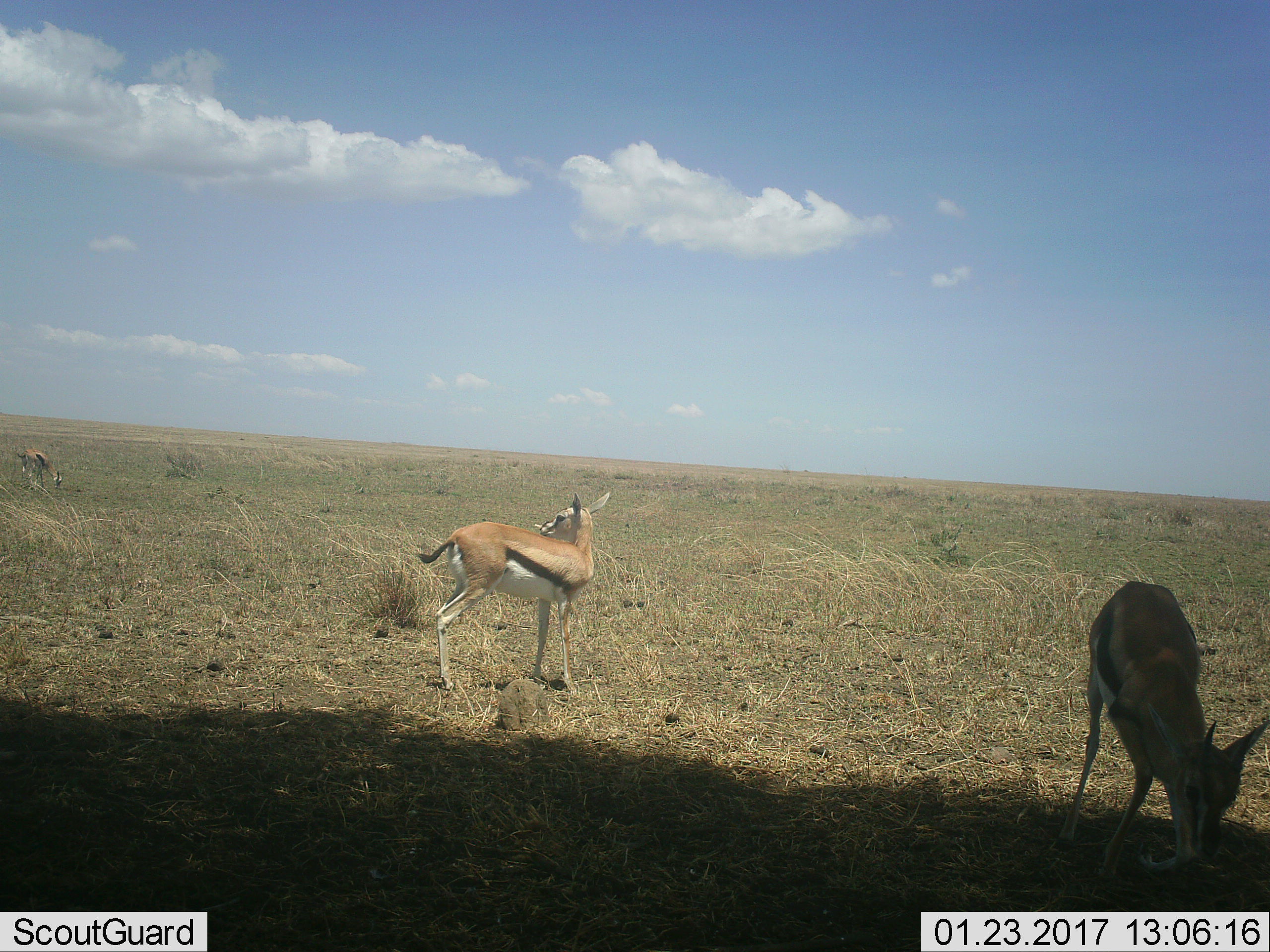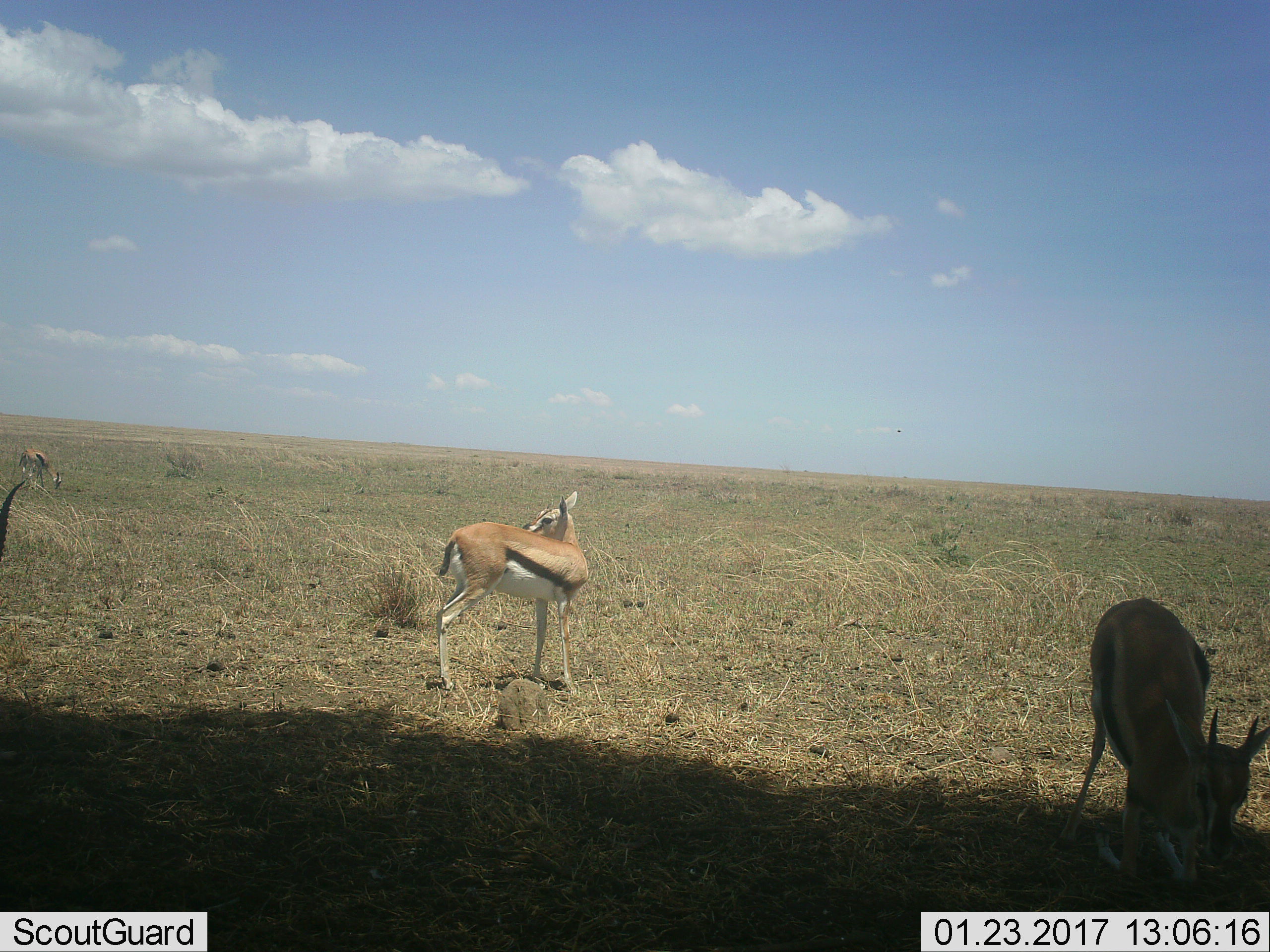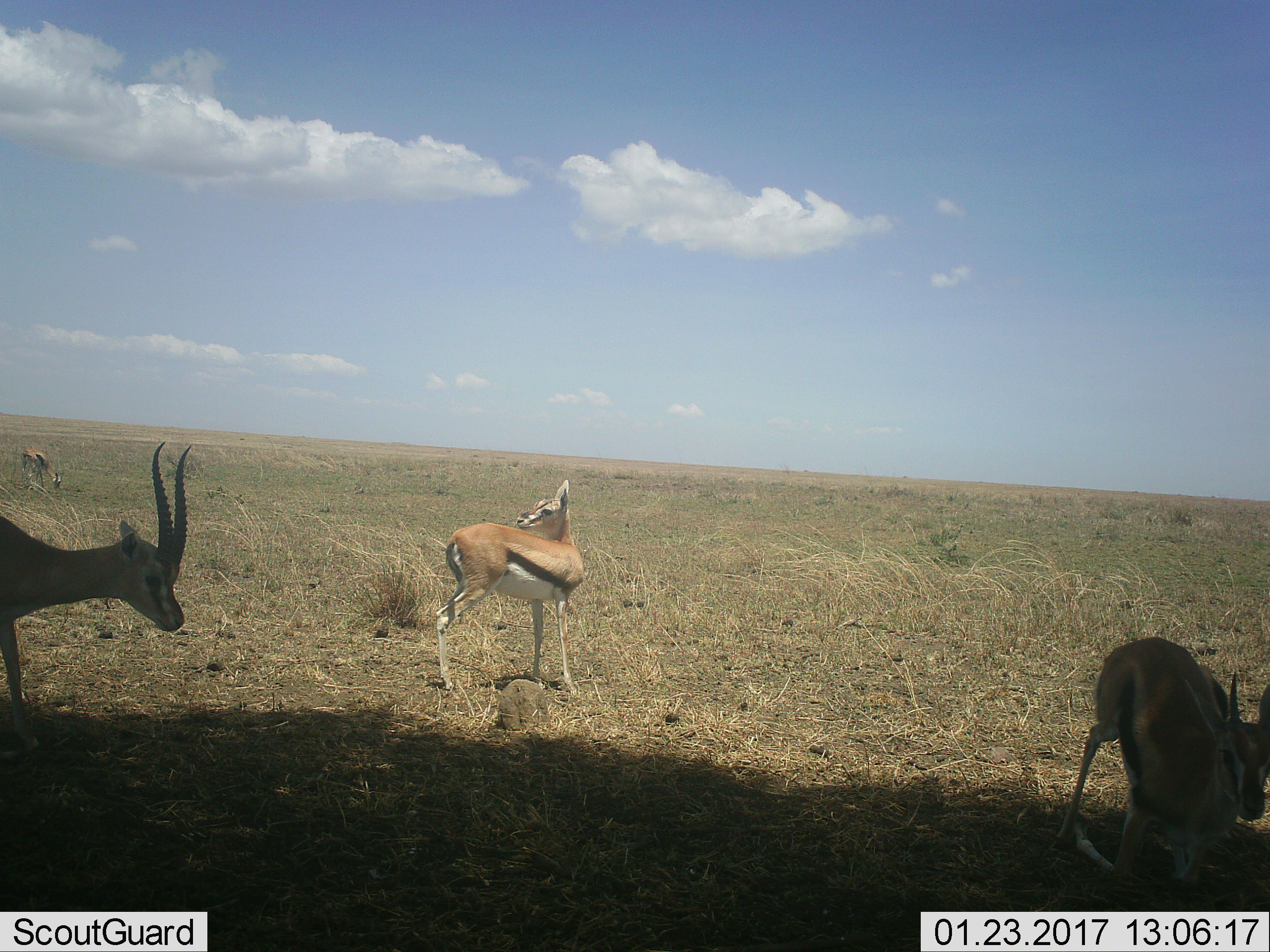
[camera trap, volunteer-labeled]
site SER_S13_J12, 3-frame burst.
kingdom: Animalia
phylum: Chordata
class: Mammalia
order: Artiodactyla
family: Bovidae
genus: Eudorcas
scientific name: Eudorcas thomsonii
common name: thomson's gazelle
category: gazellethomsons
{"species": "gazellethomsons (thomson's gazelle) (Eudorcas thomsonii)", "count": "4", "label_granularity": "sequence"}